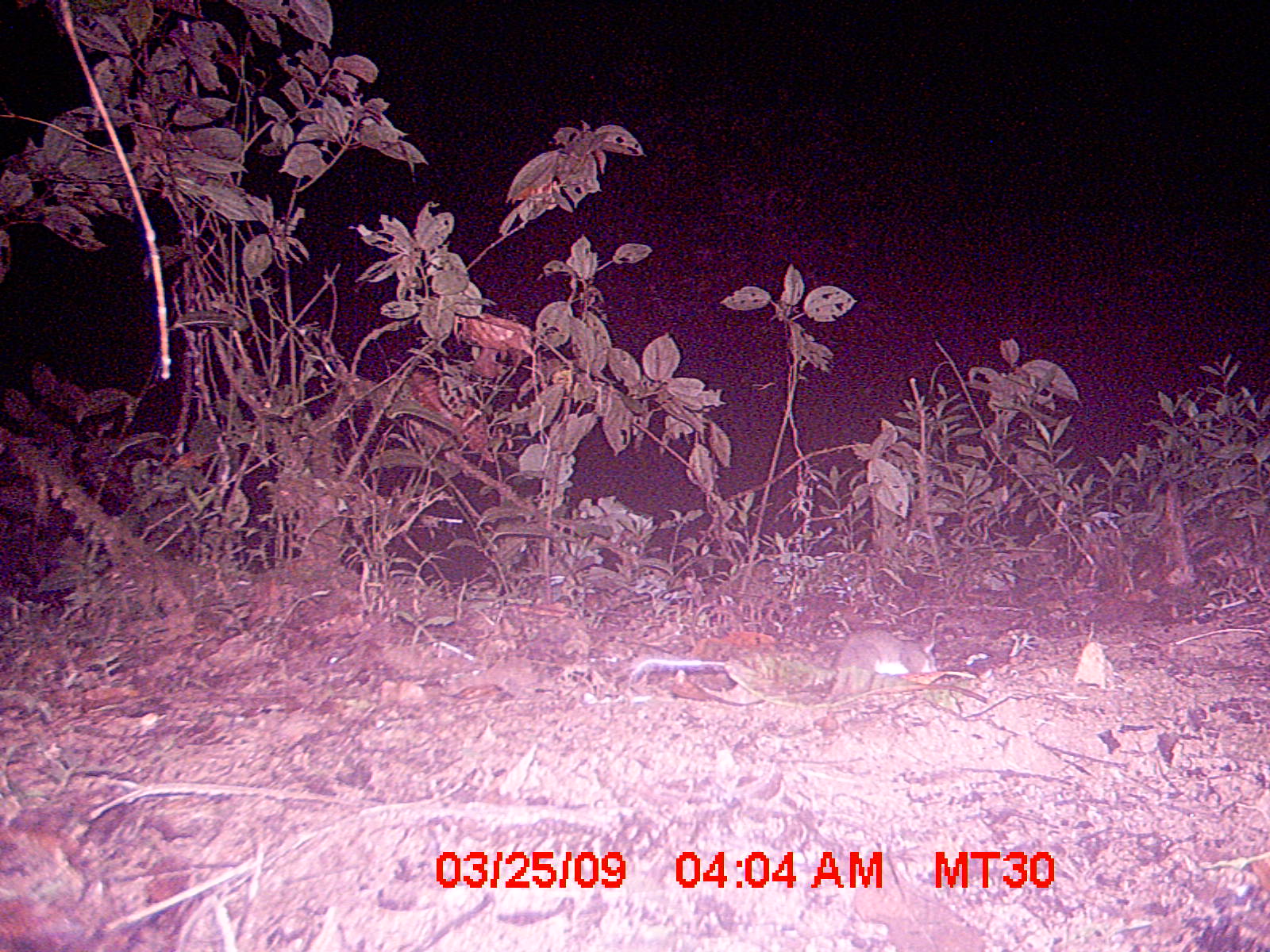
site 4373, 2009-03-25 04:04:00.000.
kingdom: Animalia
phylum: Chordata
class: Mammalia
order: Rodentia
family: Nesomyidae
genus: Eliurus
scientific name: Eliurus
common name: eliurus rat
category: eliurus sp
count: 1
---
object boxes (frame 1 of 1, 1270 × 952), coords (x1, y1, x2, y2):
eliurus sp: (834, 627, 938, 671)